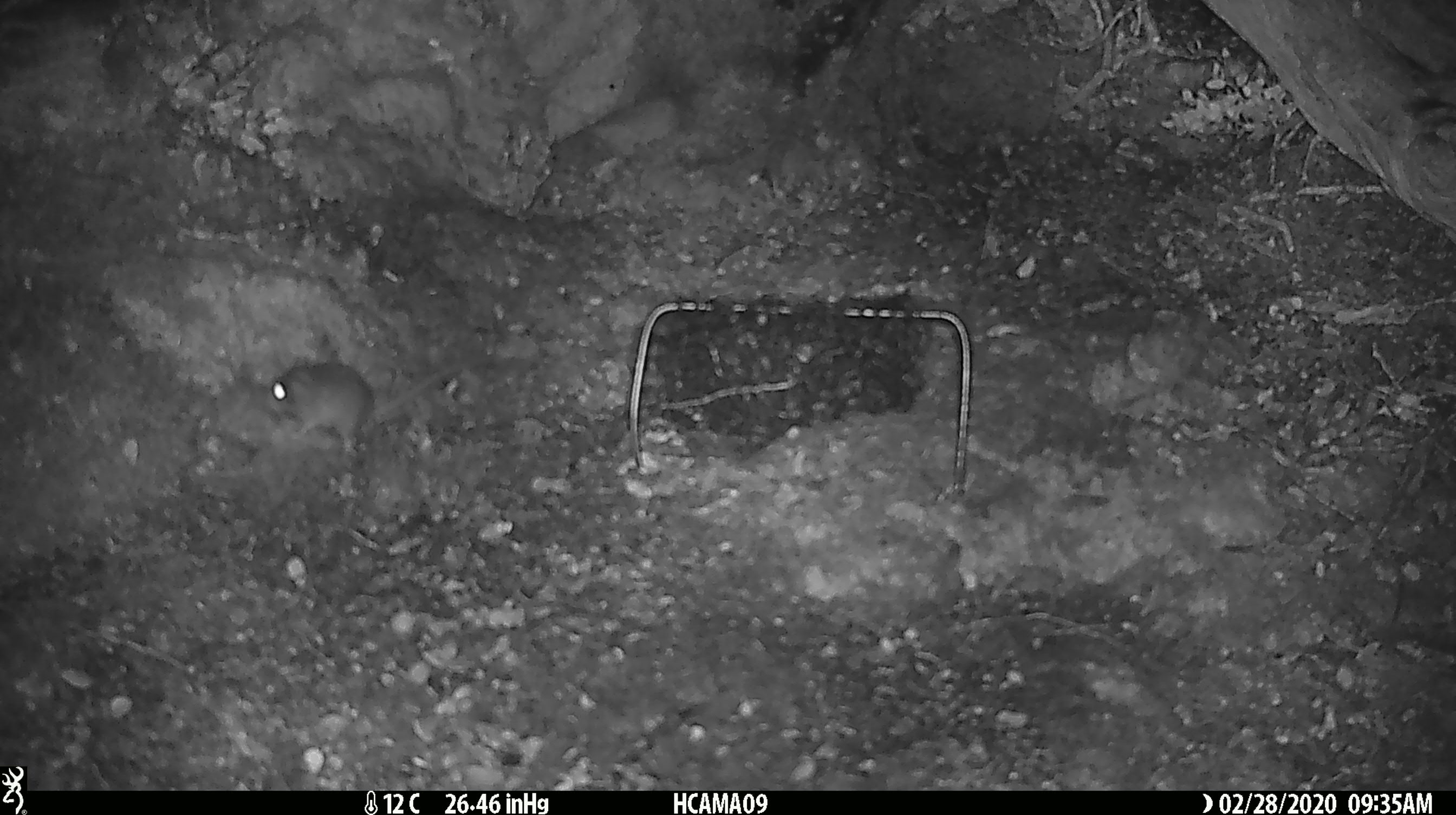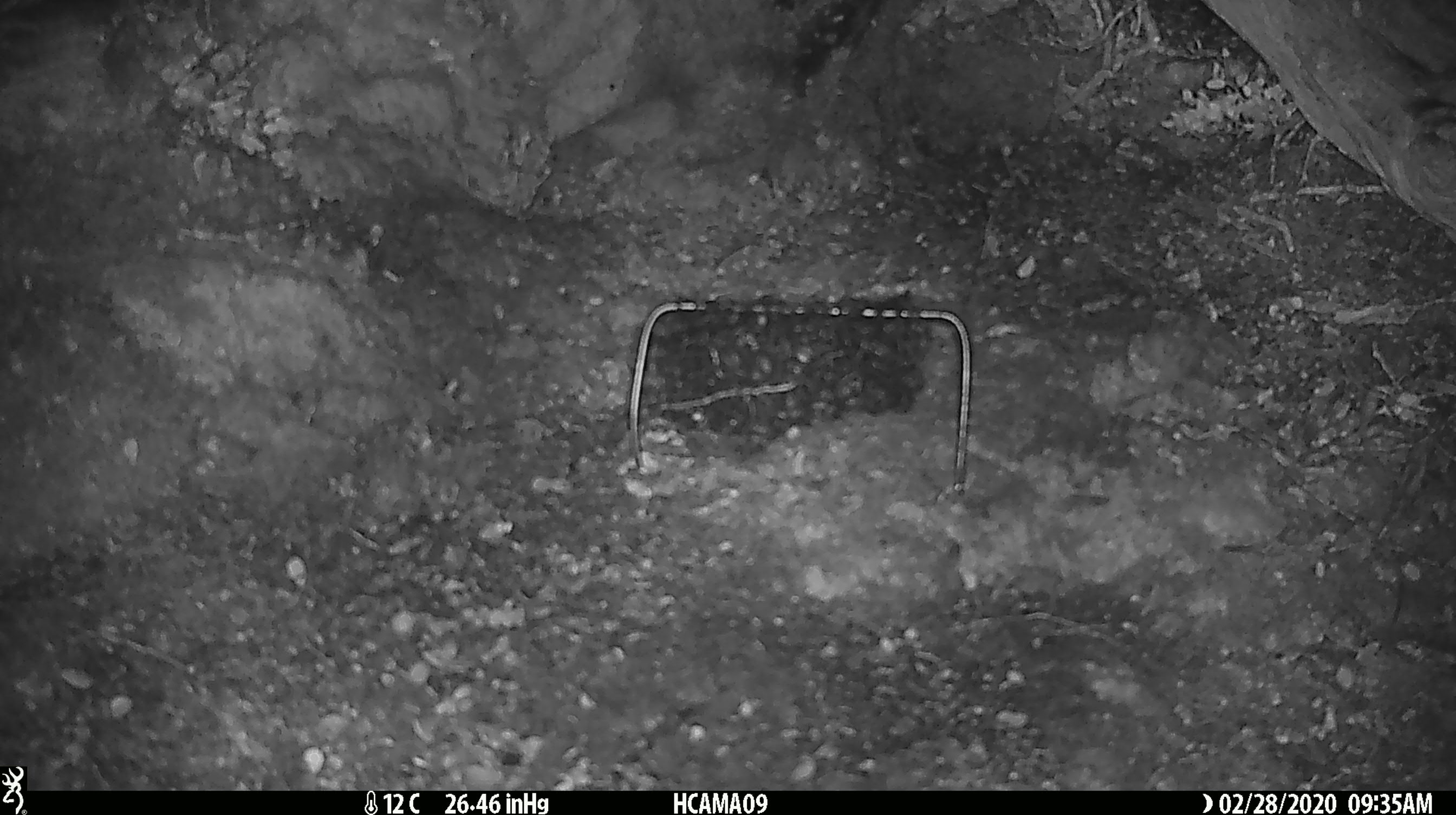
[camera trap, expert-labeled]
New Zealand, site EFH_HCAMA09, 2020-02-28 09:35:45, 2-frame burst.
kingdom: Animalia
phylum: Chordata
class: Mammalia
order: Rodentia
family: Muridae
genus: Mus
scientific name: Mus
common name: mouse